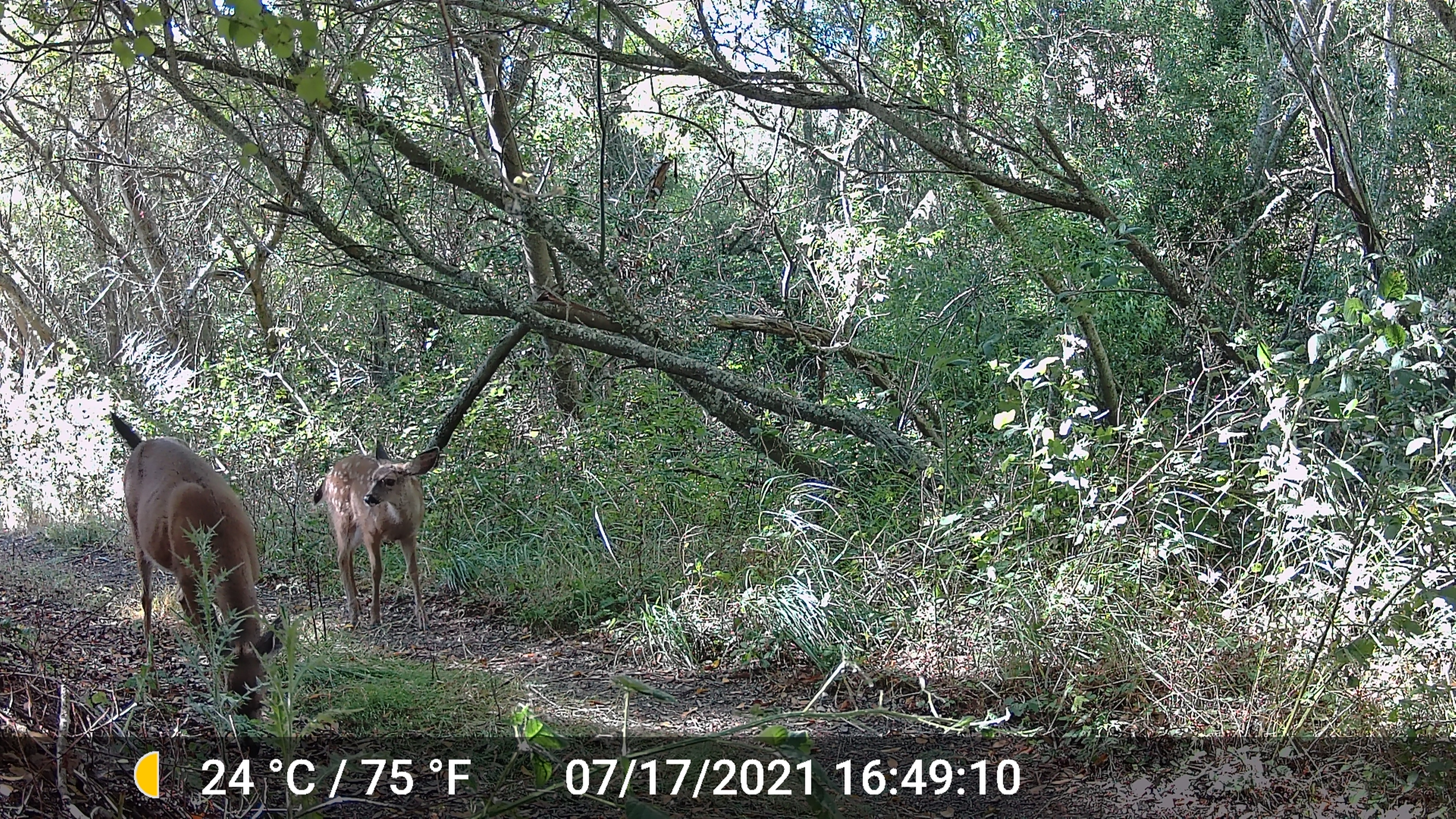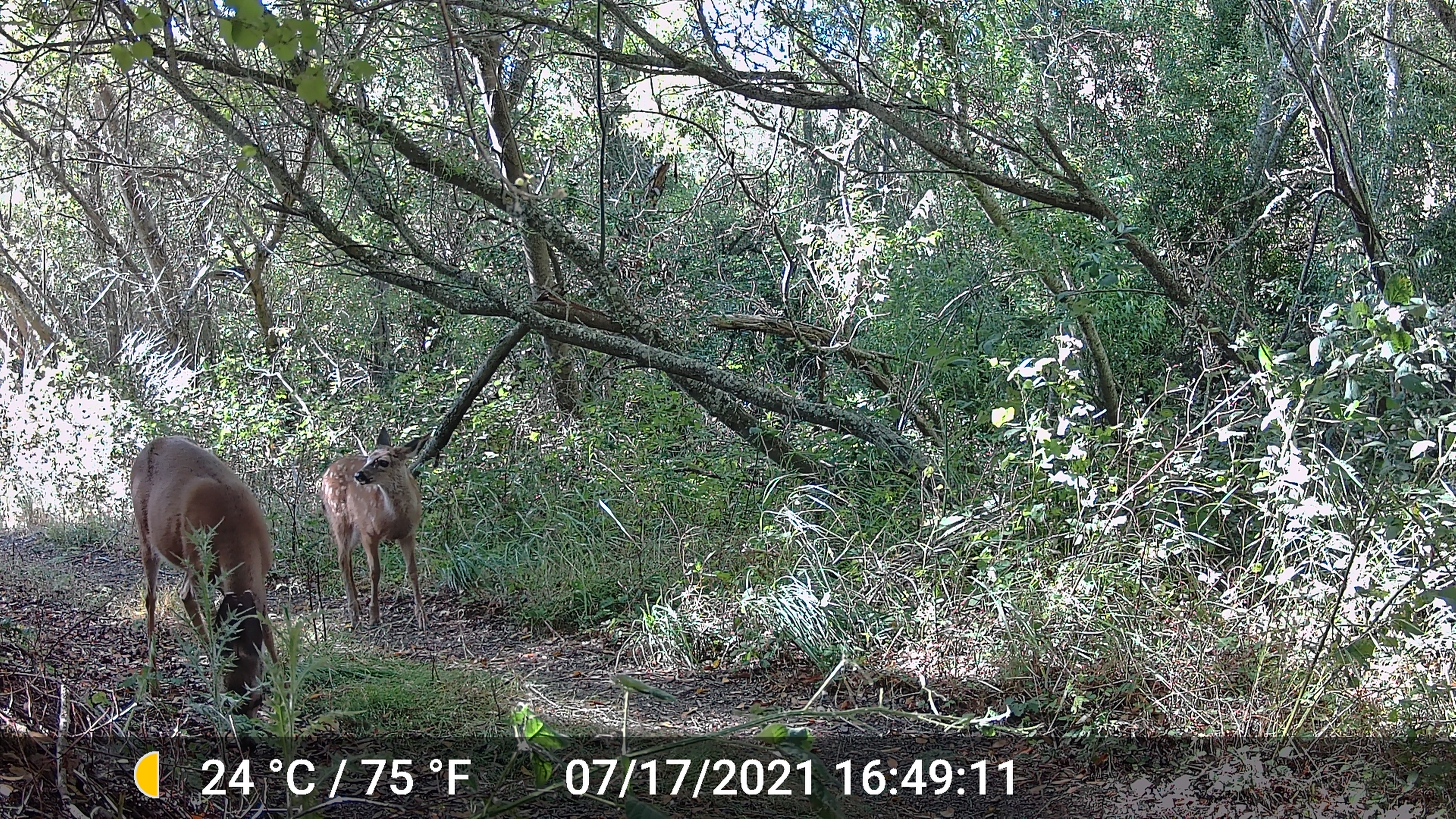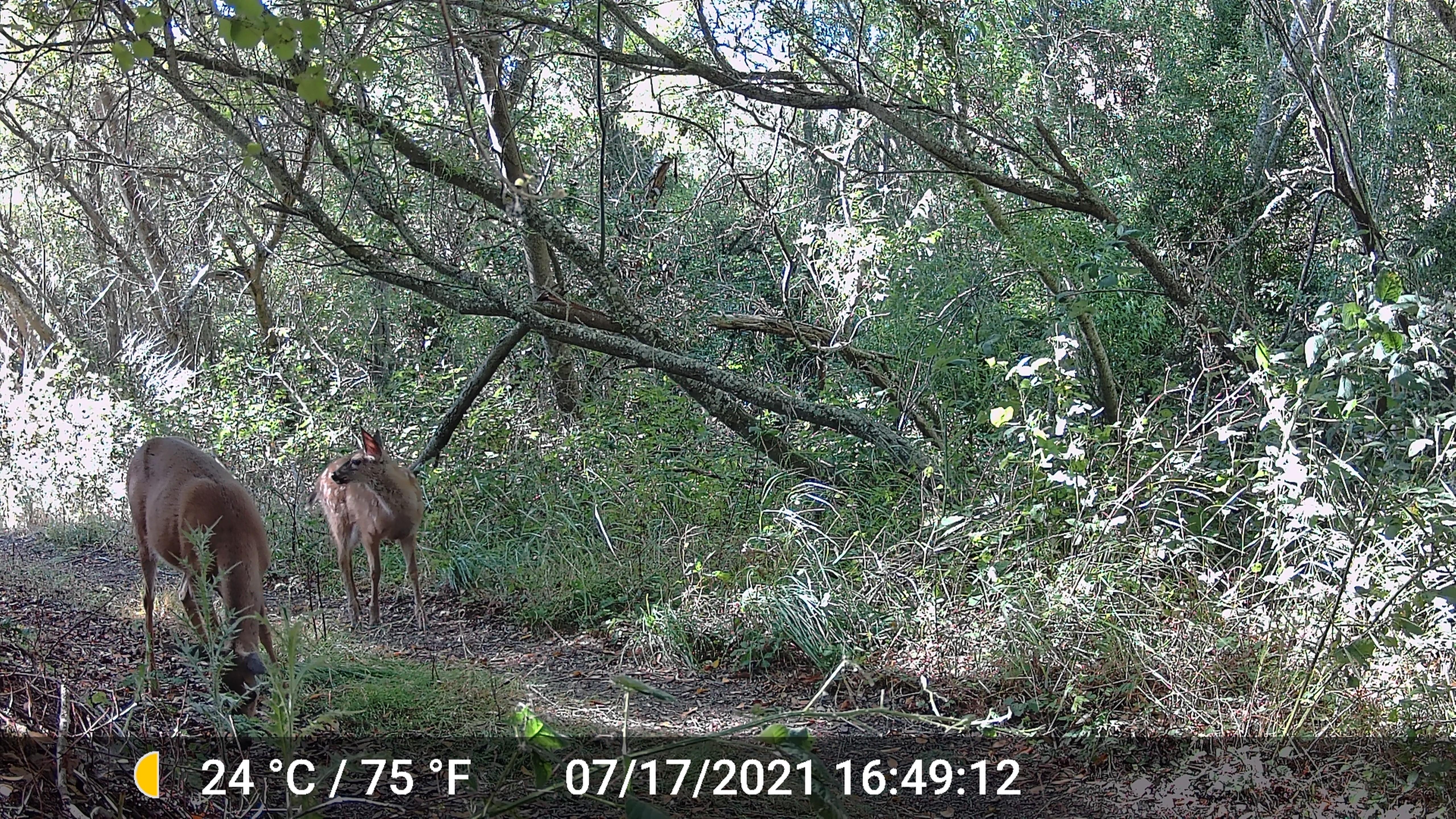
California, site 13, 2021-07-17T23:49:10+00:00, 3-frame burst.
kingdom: Animalia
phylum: Chordata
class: Mammalia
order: Artiodactyla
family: Cervidae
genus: Odocoileus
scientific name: Odocoileus hemionus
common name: mule deer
Mule deer (Odocoileus hemionus).